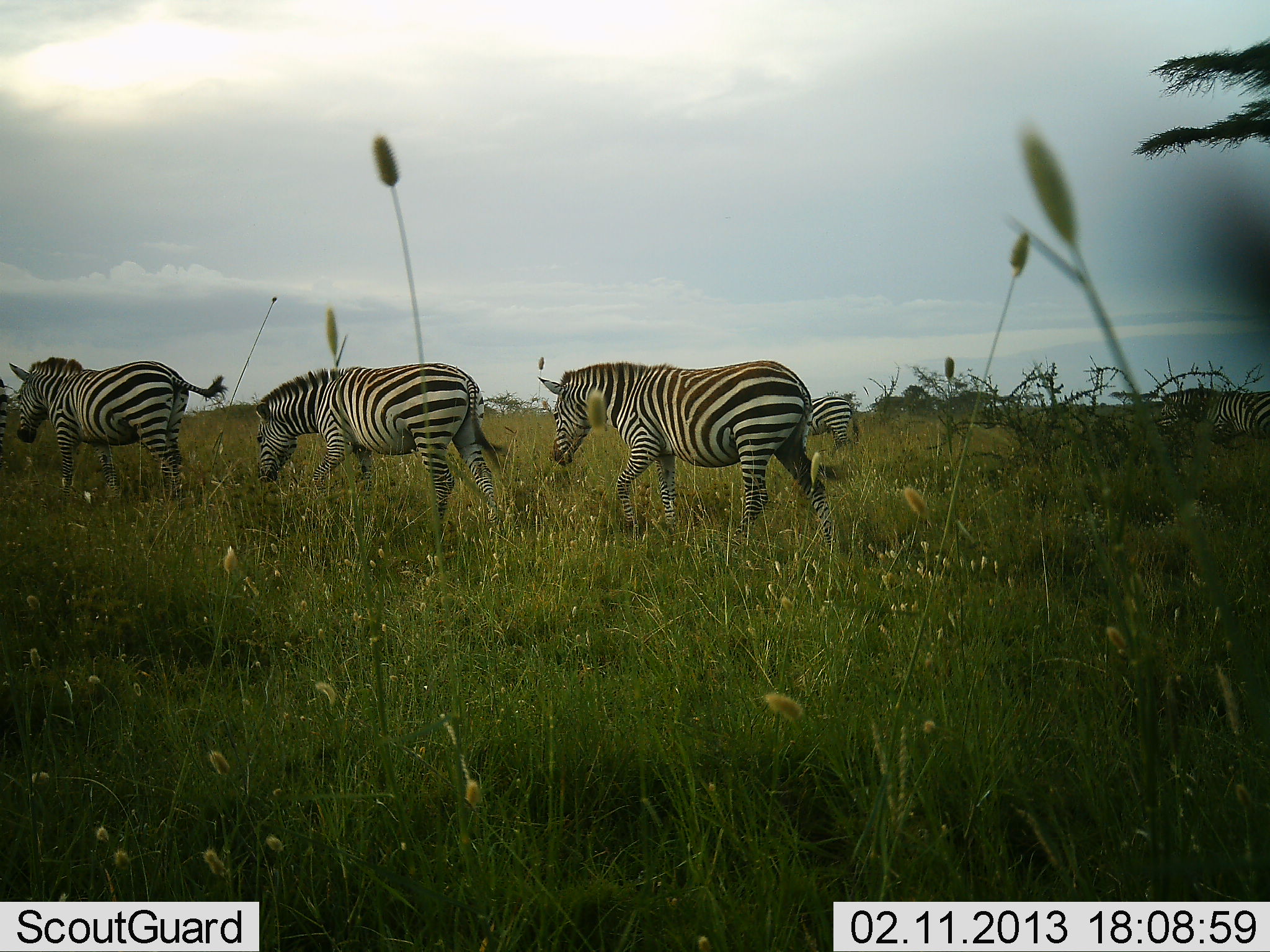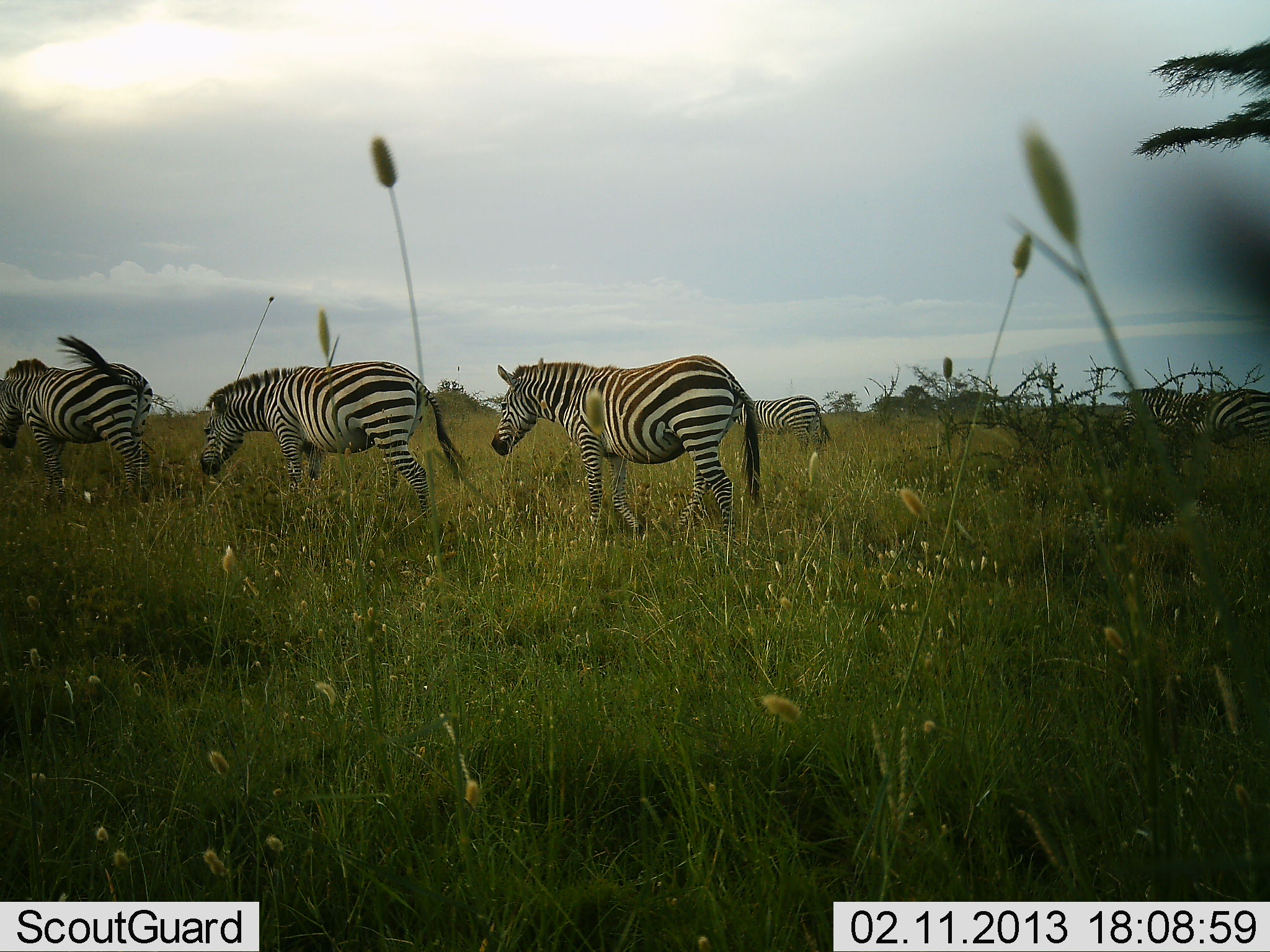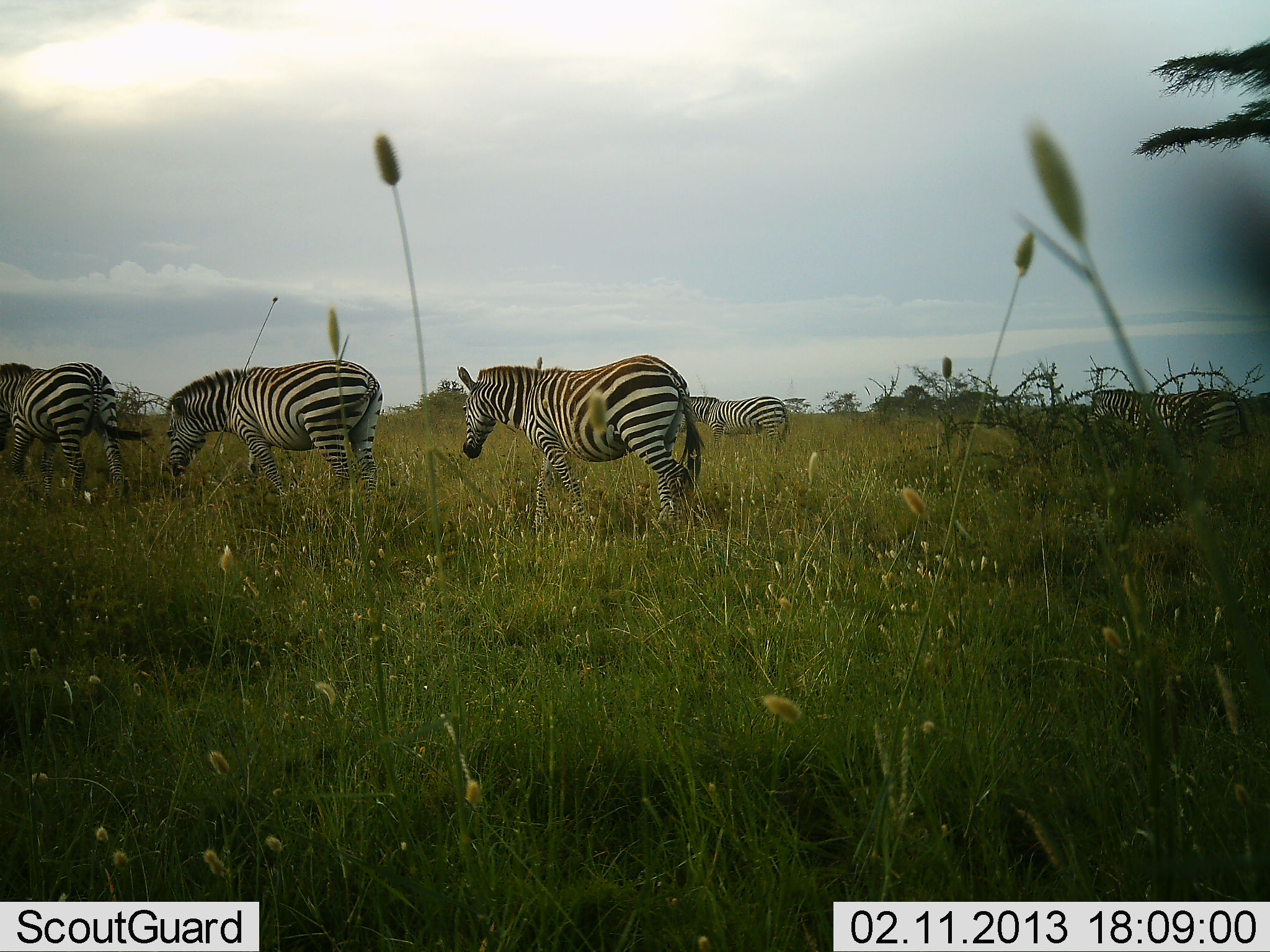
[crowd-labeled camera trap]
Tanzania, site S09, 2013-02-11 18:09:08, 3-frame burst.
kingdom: Animalia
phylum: Chordata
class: Mammalia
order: Perissodactyla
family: Equidae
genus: Equus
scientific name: Equus quagga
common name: plains zebra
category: zebra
Zebra (plains zebra) (Equus quagga), count 5. Behavior (volunteer vote fractions): standing 4%, resting 0%, moving 100%, interacting 0%. Young present (vote fraction): 0%. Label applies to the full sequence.